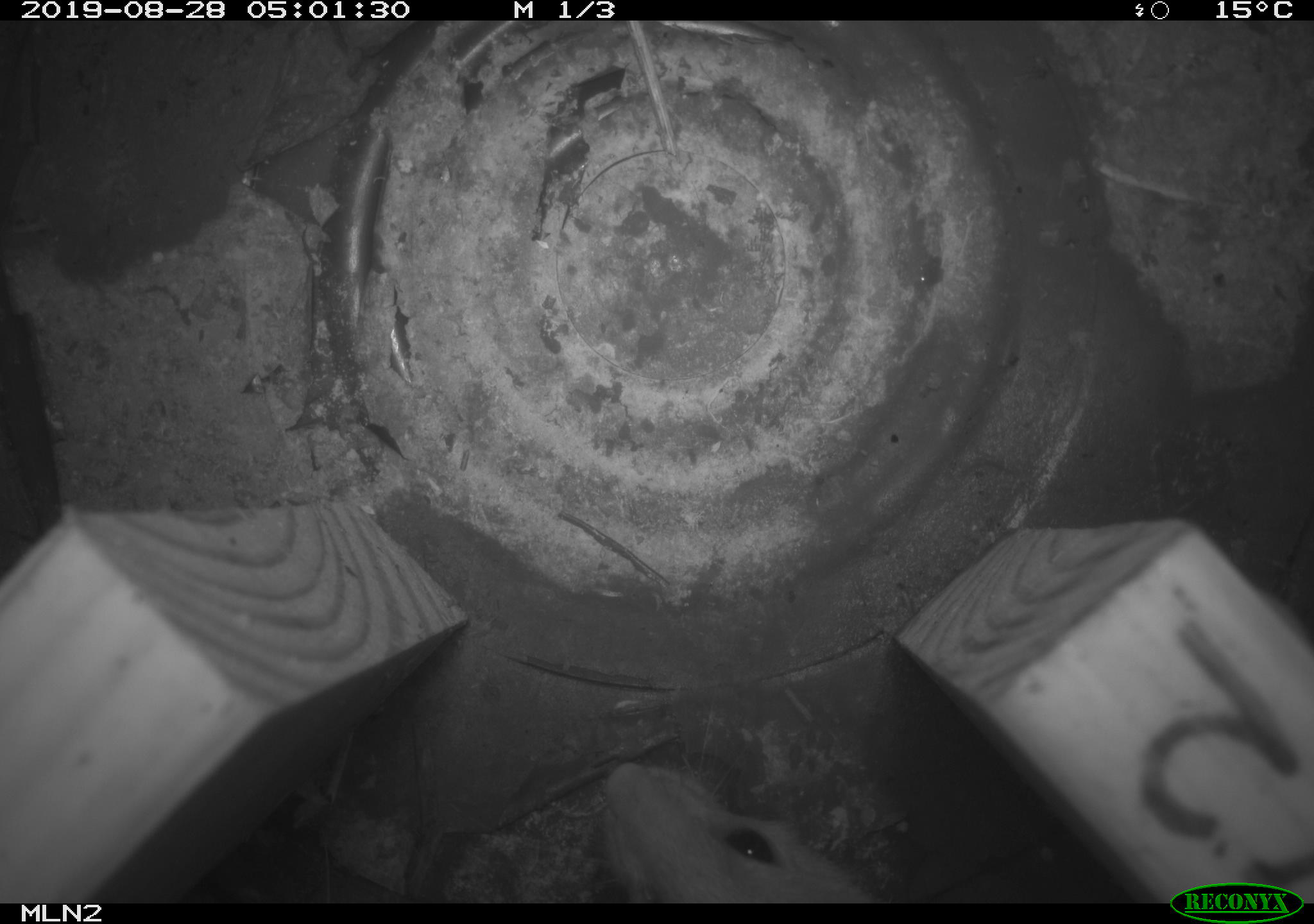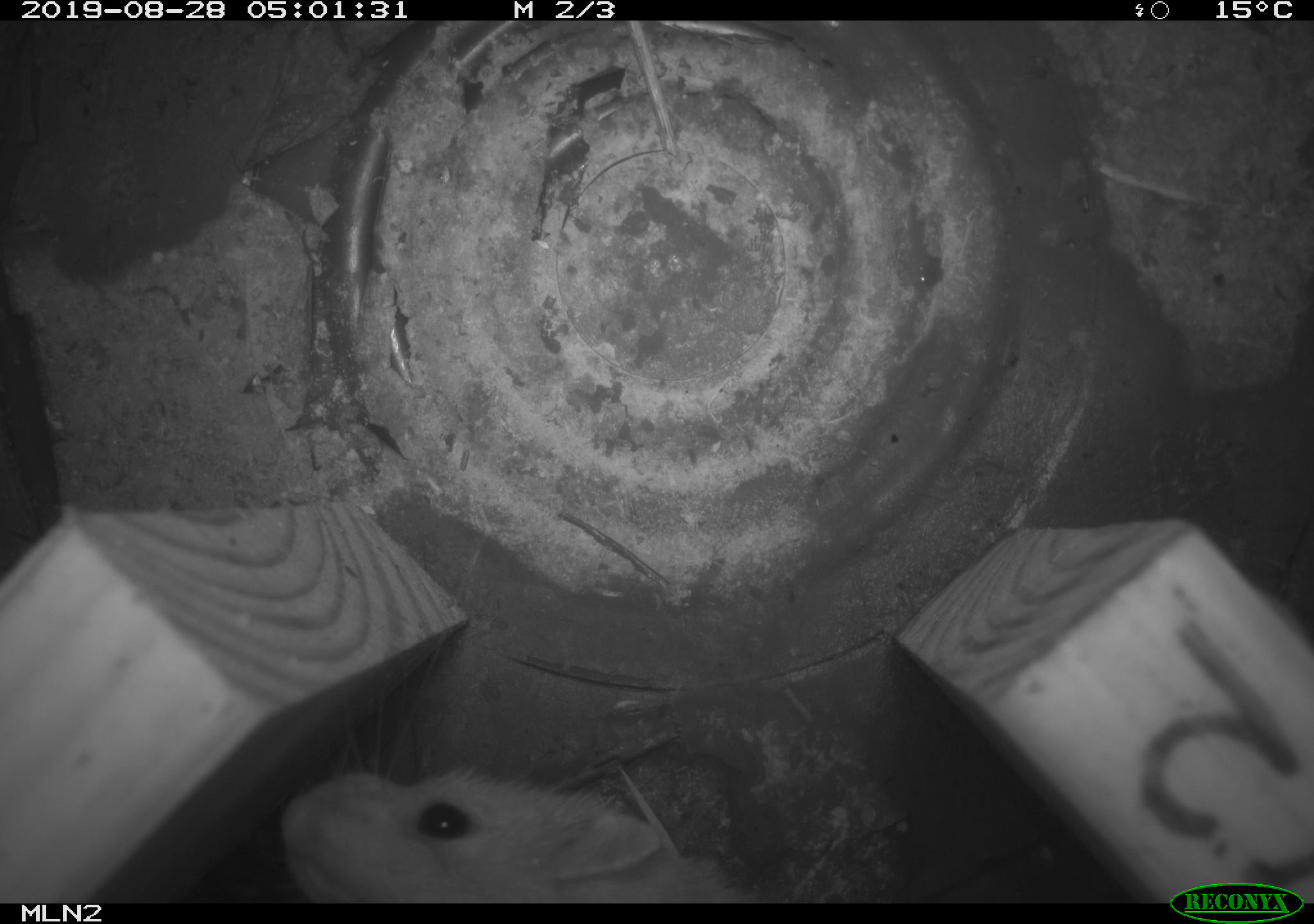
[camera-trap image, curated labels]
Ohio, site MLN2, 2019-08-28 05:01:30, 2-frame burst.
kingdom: Animalia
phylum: Chordata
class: Mammalia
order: Carnivora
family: Mustelidae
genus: Neogale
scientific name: Neogale frenata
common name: long-tailed weasel